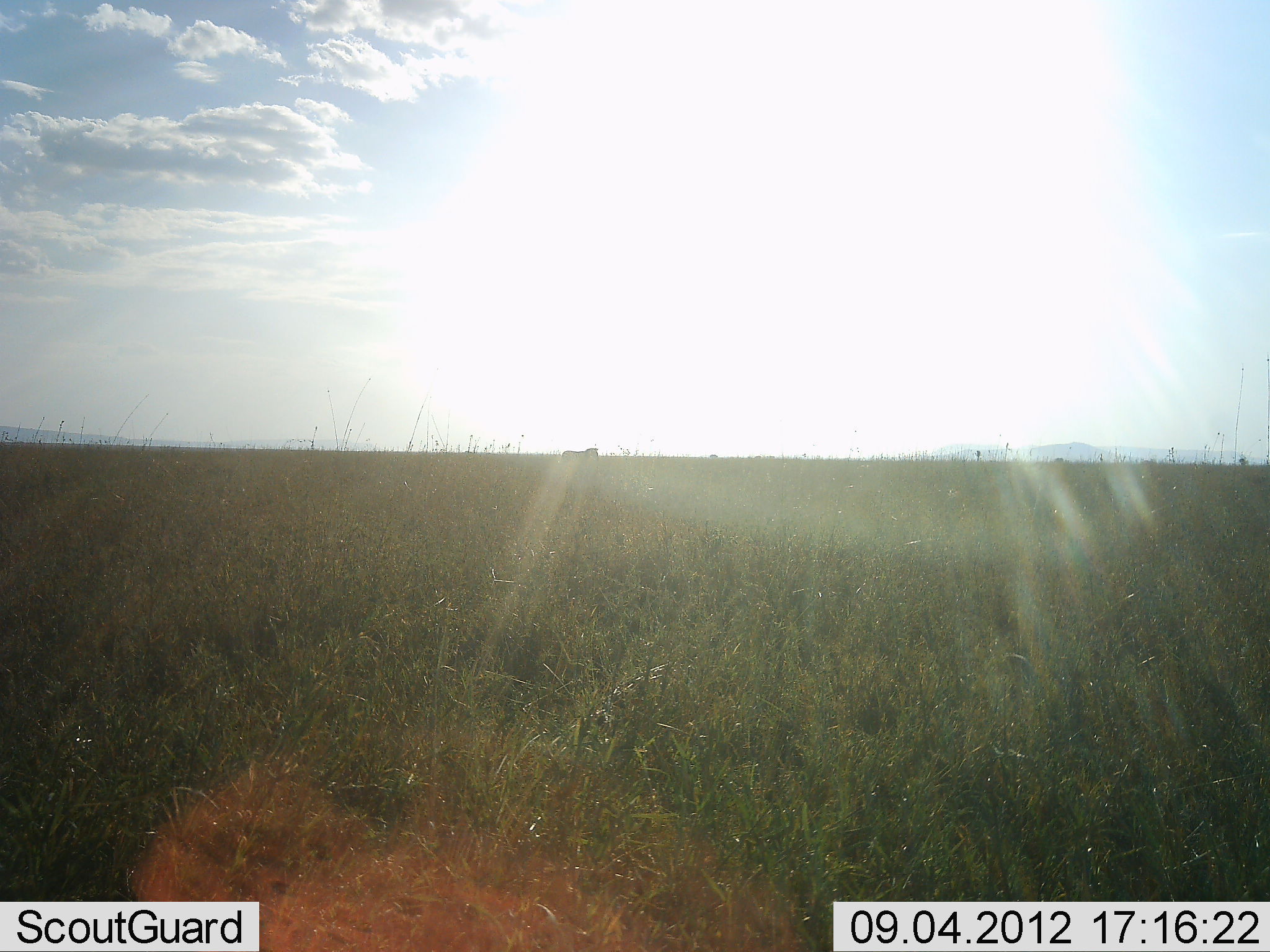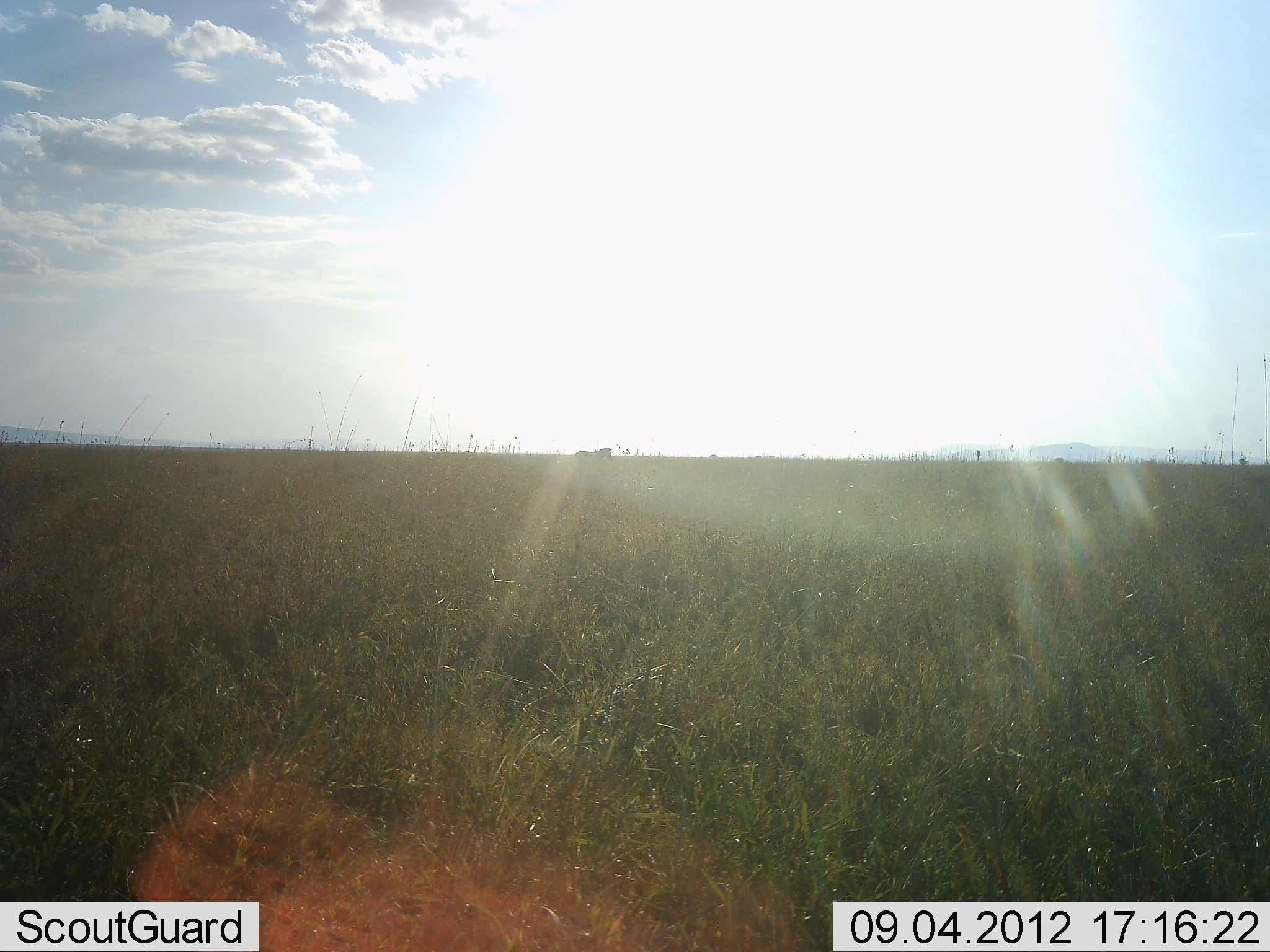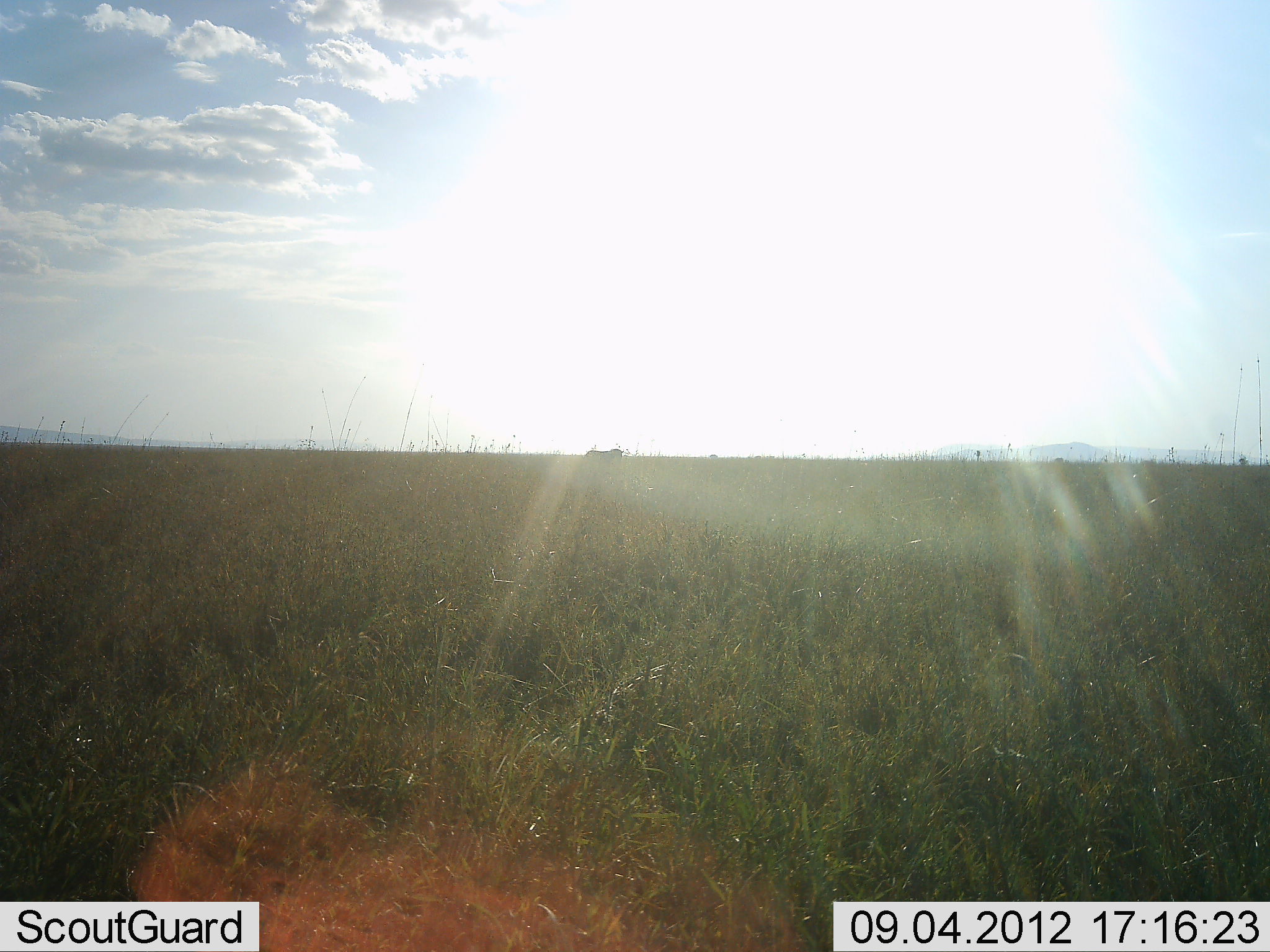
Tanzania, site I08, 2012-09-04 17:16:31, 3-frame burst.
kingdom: Animalia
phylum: Chordata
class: Mammalia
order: Perissodactyla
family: Equidae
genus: Equus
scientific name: Equus quagga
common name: plains zebra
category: zebra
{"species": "zebra (plains zebra) (Equus quagga)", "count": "1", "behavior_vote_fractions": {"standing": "0%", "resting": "0%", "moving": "100%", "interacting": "0%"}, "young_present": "0%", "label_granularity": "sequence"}